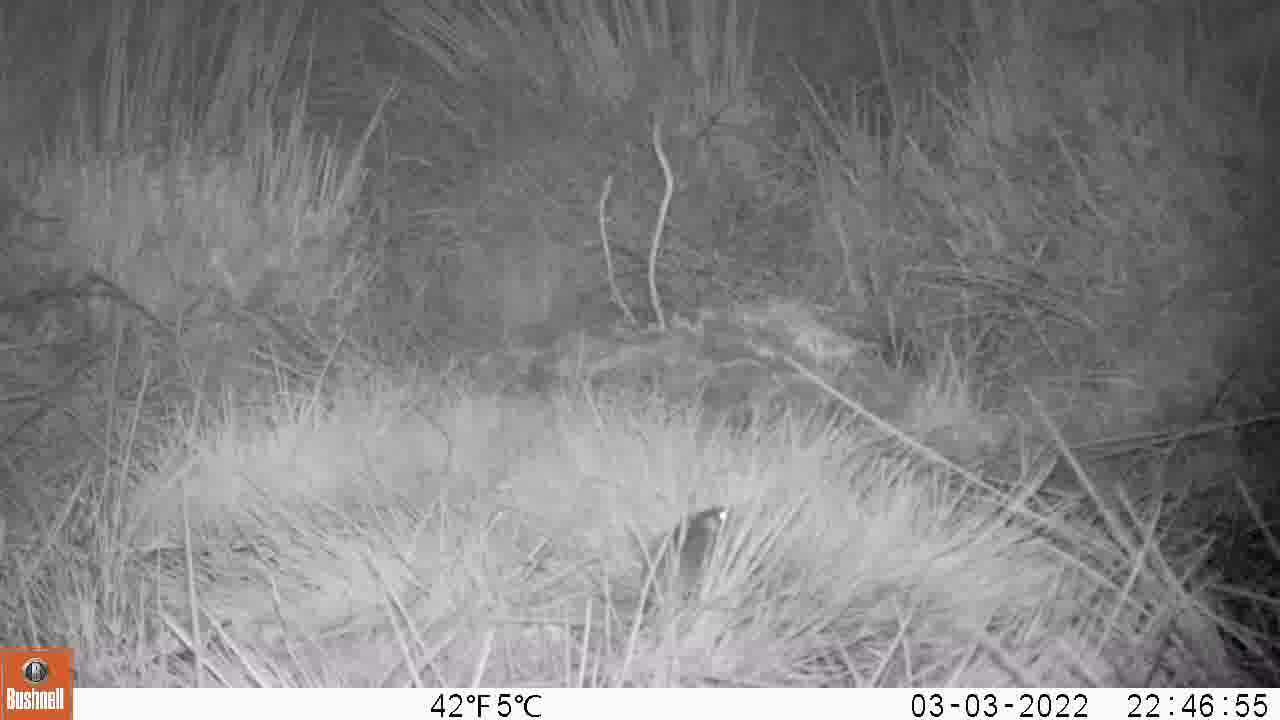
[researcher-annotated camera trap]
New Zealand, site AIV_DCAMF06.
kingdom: Animalia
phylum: Chordata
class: Mammalia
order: Rodentia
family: Muridae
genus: Mus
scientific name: Mus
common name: mouse